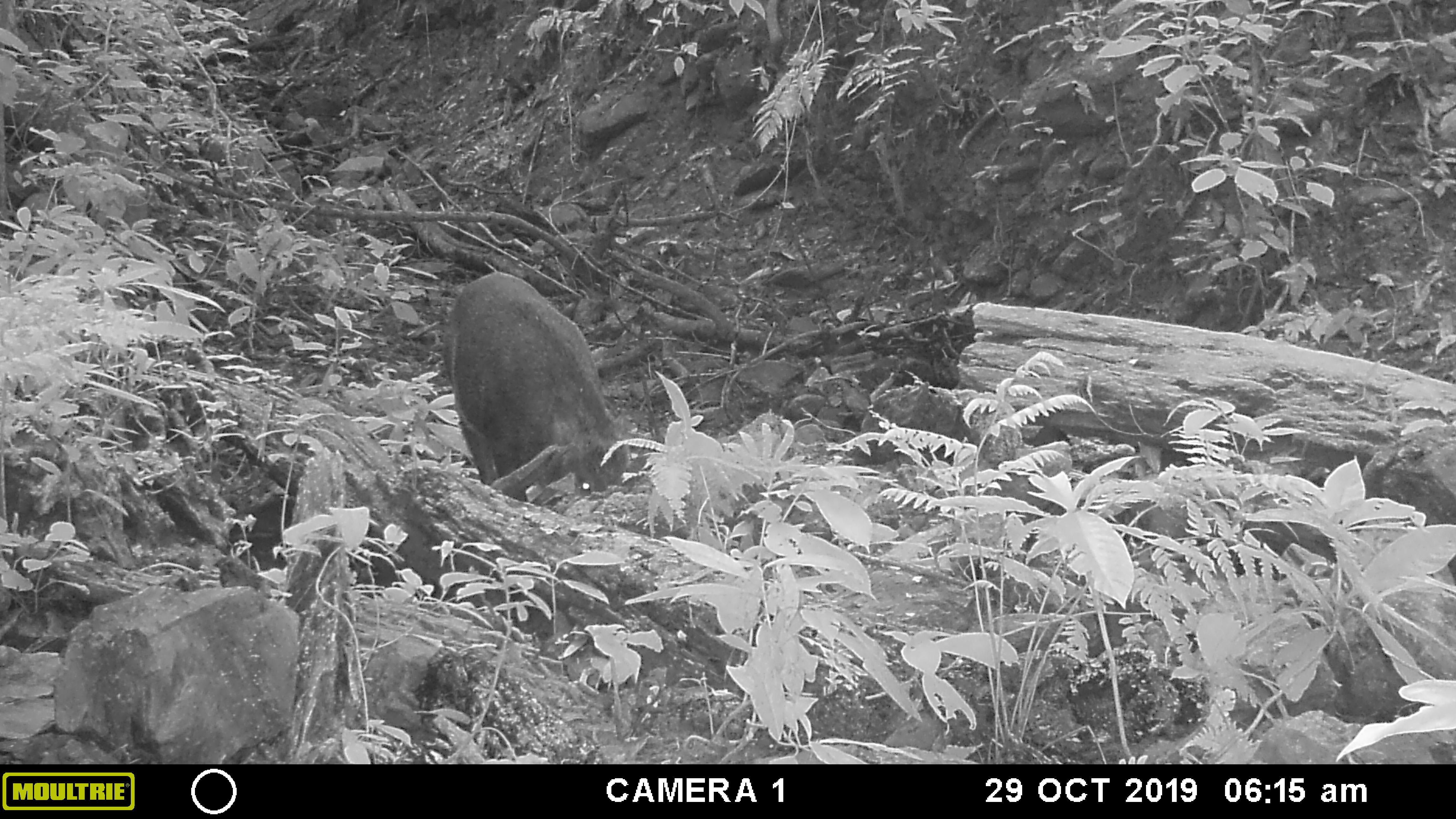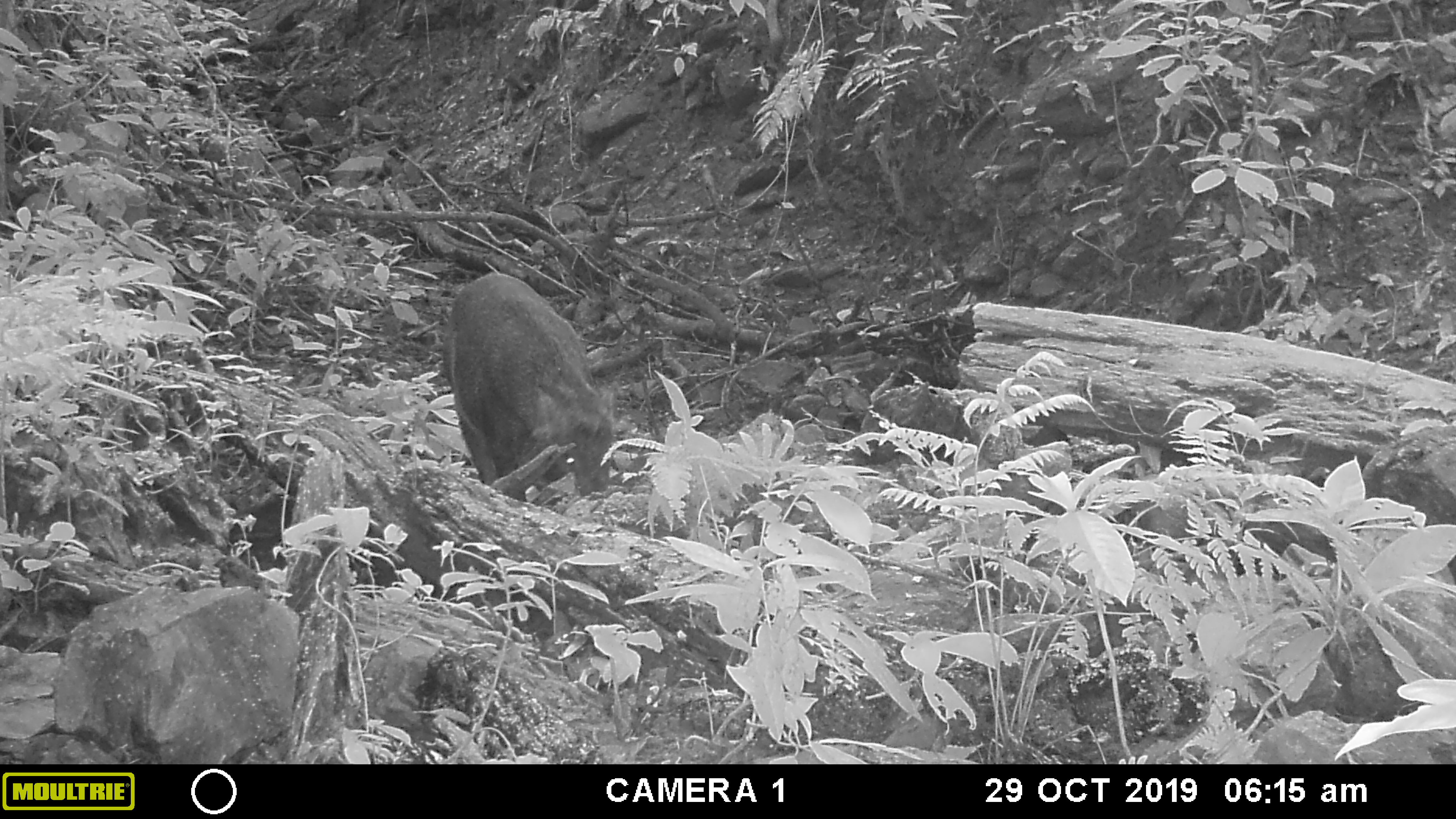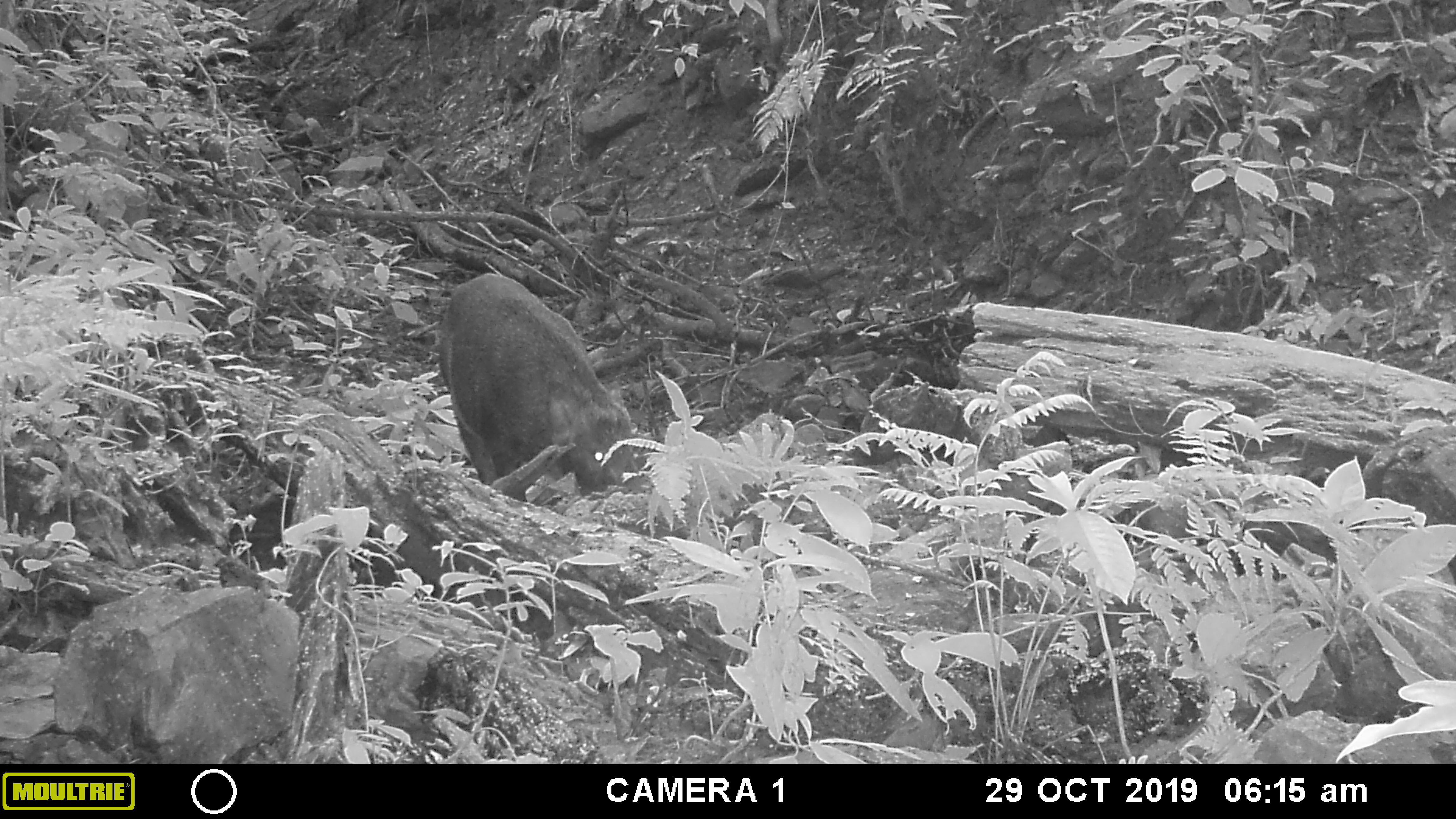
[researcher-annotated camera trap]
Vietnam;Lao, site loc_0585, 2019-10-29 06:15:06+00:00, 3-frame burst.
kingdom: Animalia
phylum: Chordata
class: Mammalia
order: Artiodactyla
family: Suidae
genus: Sus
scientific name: Sus scrofa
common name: eurasian wild pig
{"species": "eurasian wild pig (Sus scrofa)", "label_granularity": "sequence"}